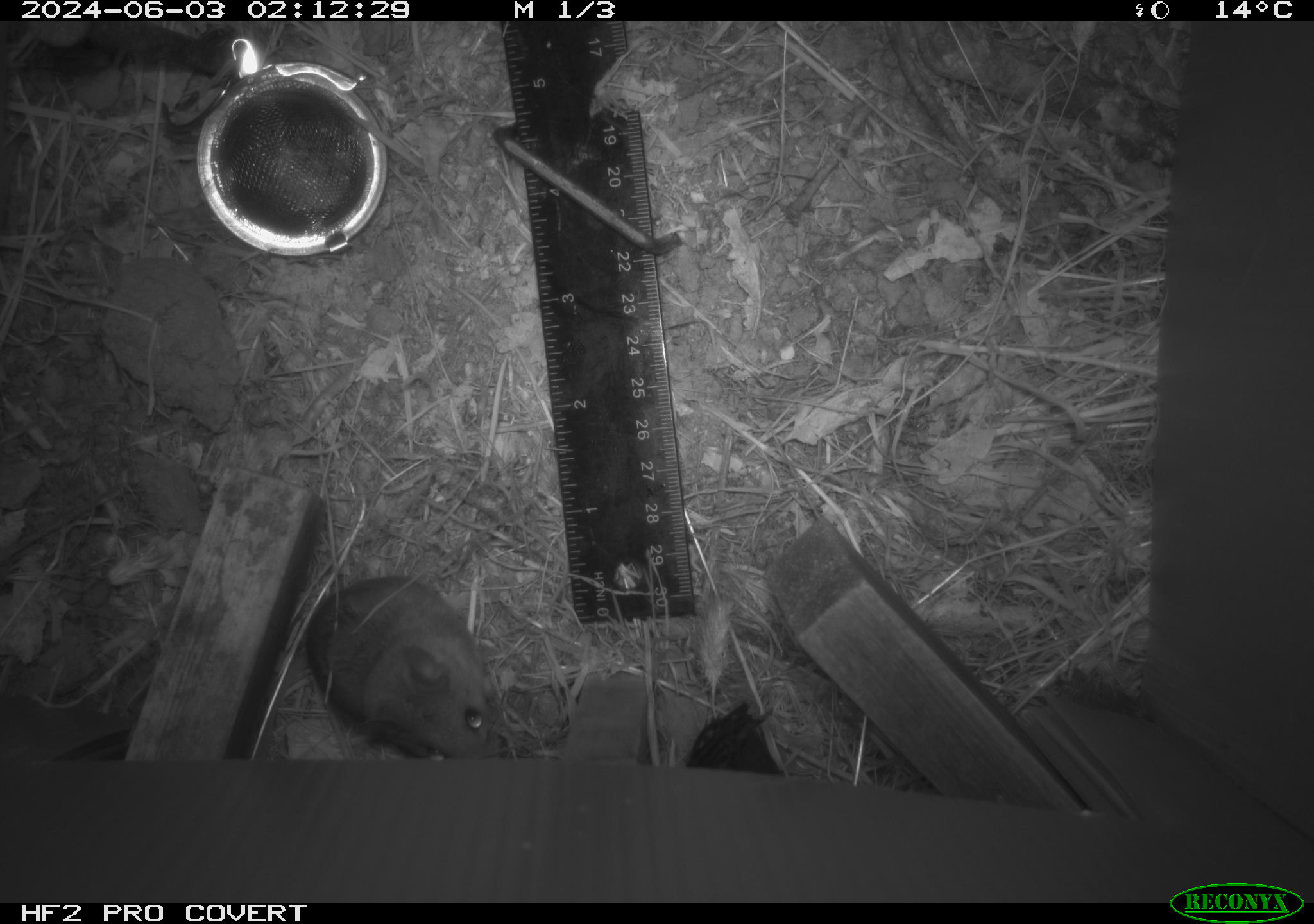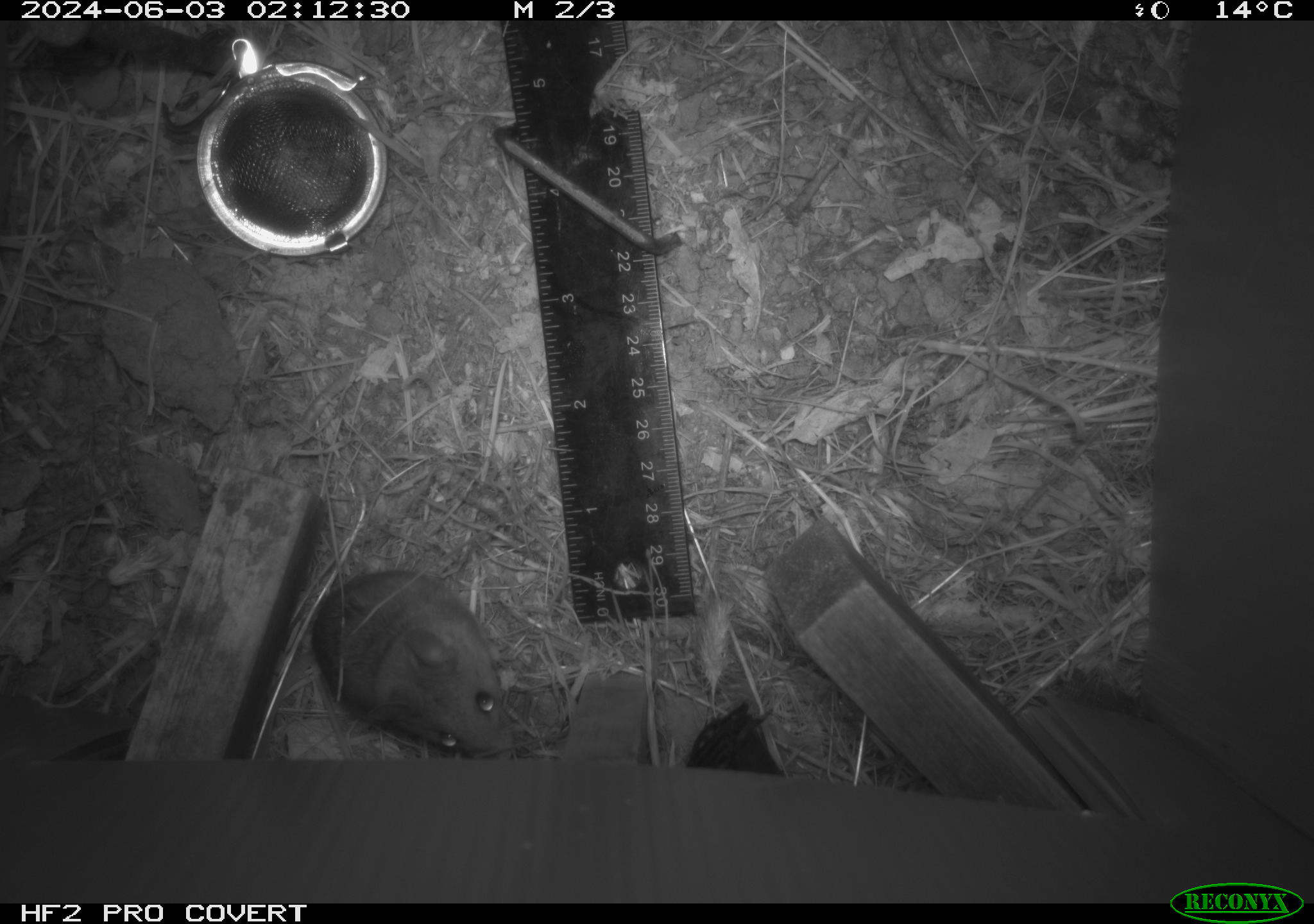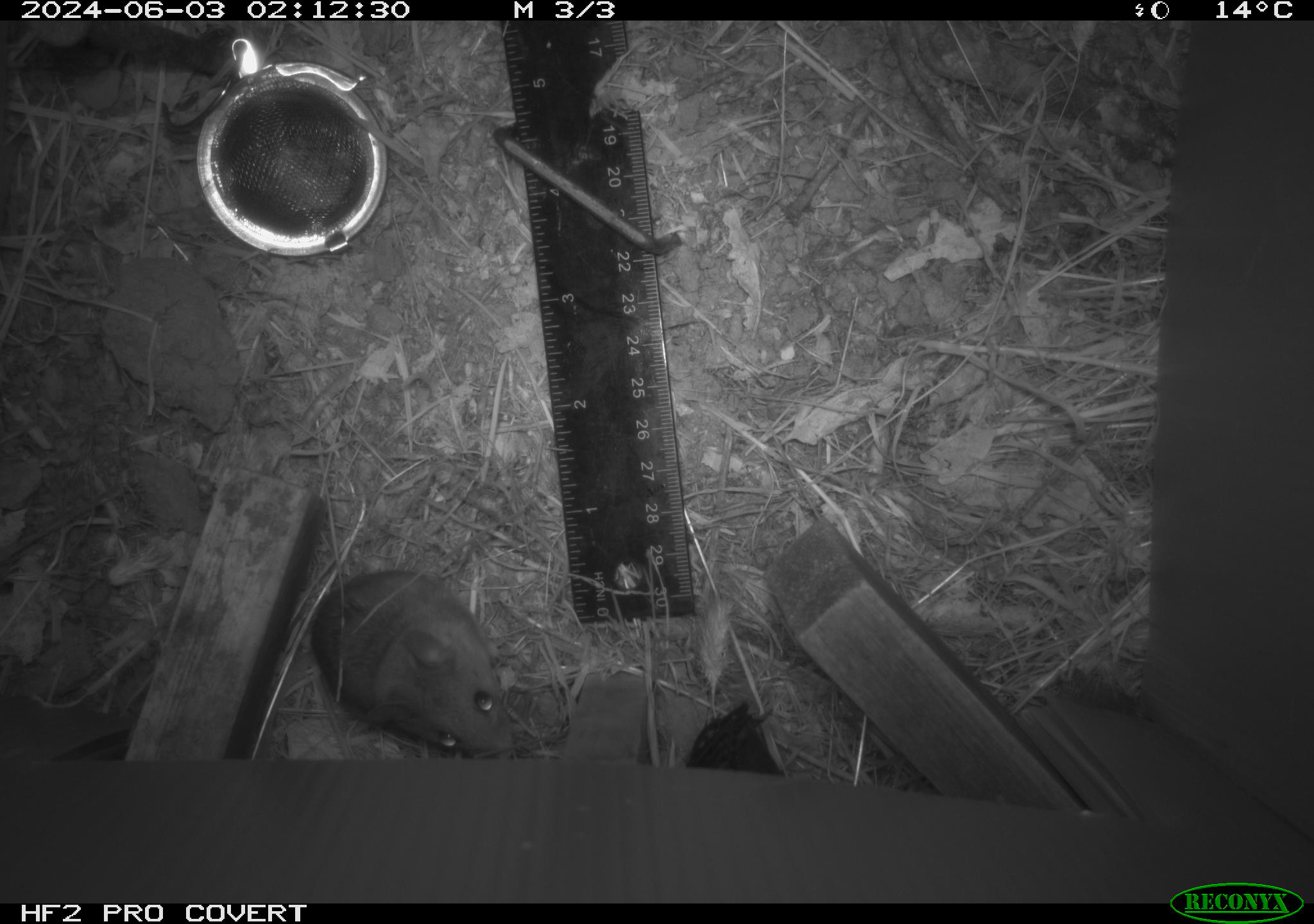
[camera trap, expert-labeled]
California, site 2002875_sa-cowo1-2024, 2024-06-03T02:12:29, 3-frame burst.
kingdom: Animalia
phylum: Chordata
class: Mammalia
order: Rodentia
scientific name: Rodentia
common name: mouse species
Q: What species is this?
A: Mouse species (Rodentia).